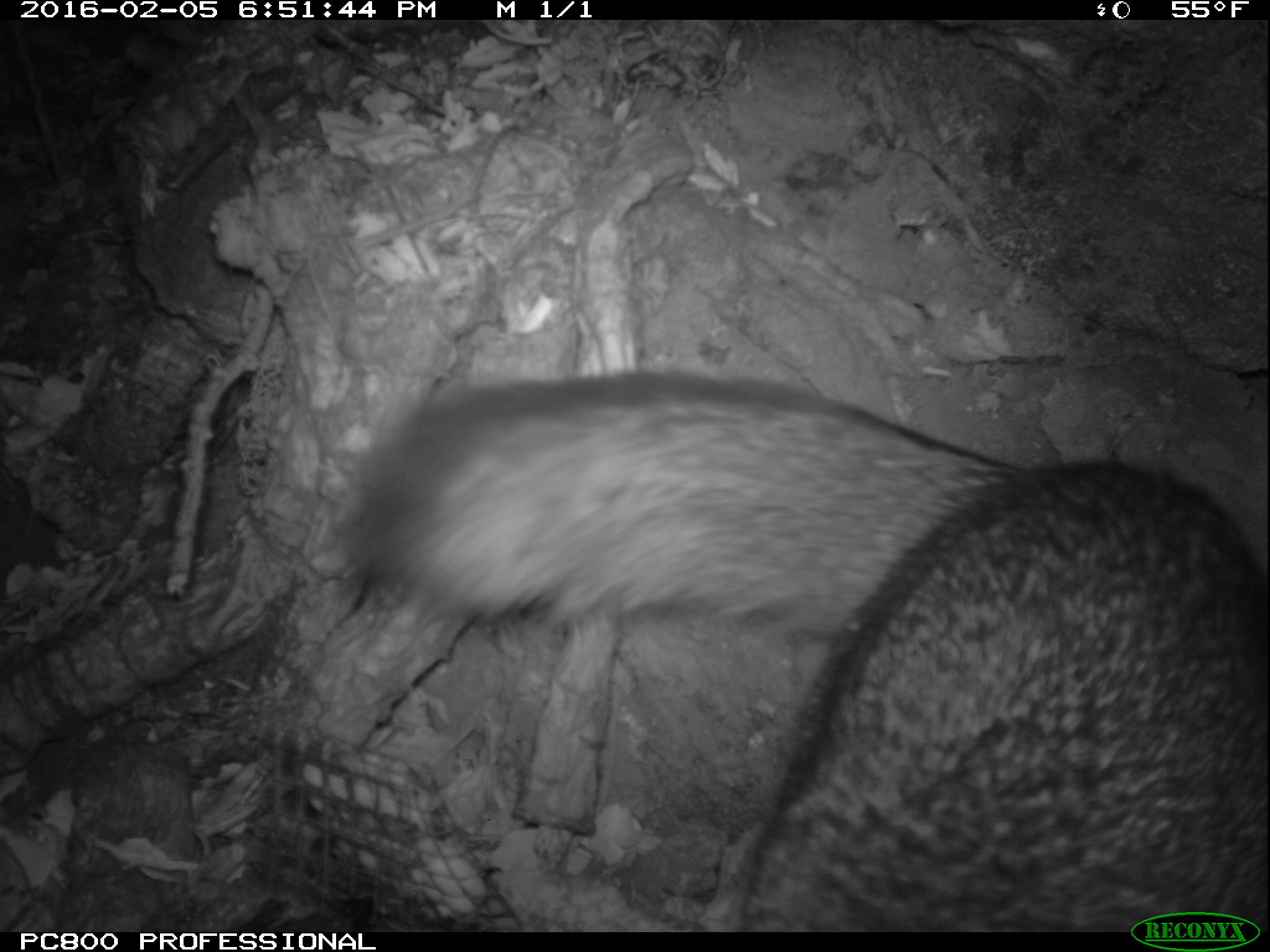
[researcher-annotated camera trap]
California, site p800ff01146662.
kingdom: Animalia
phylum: Chordata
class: Mammalia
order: Carnivora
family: Canidae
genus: Urocyon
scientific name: Urocyon littoralis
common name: island fox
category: fox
Fox (island fox) (Urocyon littoralis).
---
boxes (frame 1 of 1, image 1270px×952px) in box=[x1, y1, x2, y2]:
fox: box=[349, 372, 1268, 932]